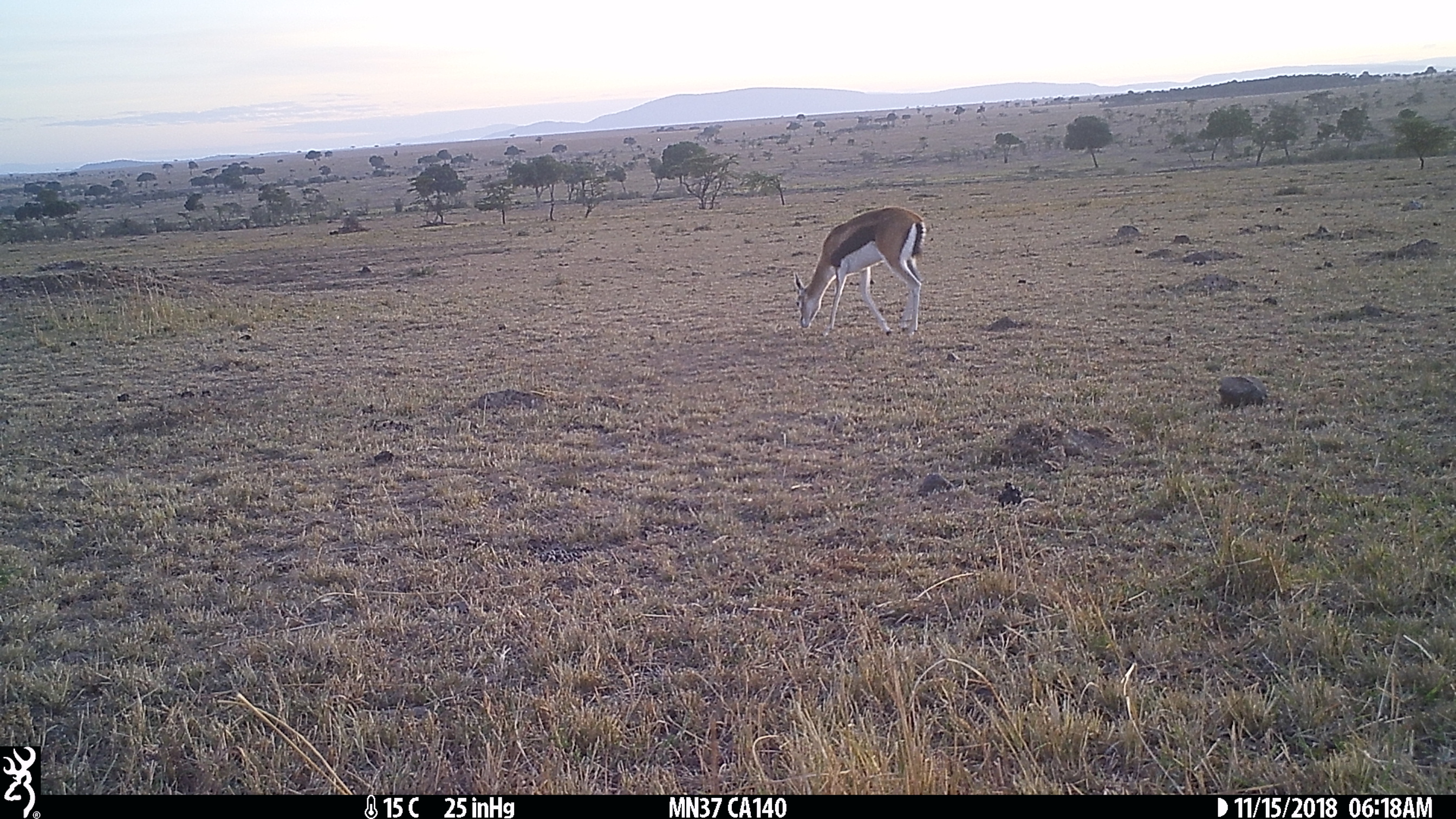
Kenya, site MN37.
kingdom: Animalia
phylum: Chordata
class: Mammalia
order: Artiodactyla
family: Bovidae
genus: Eudorcas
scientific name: Eudorcas thomsonii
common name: thomon's gazelle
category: gazelle thomsons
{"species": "gazelle thomsons (thomon's gazelle) (Eudorcas thomsonii)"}